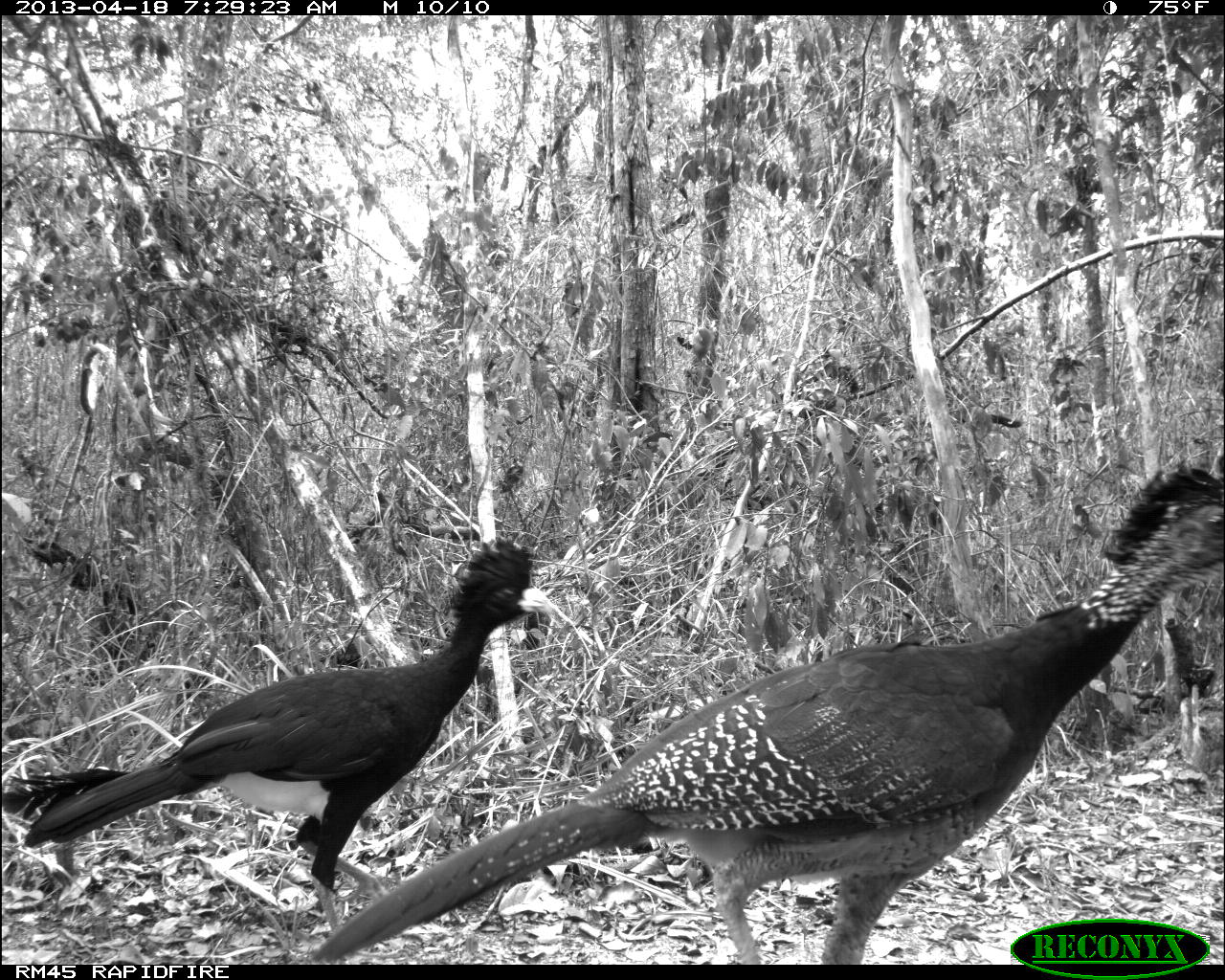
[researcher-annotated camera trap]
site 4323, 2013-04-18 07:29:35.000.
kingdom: Animalia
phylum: Chordata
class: Aves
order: Galliformes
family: Cracidae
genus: Crax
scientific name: Crax rubra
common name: great curassow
Crax rubra (great curassow), count 3.